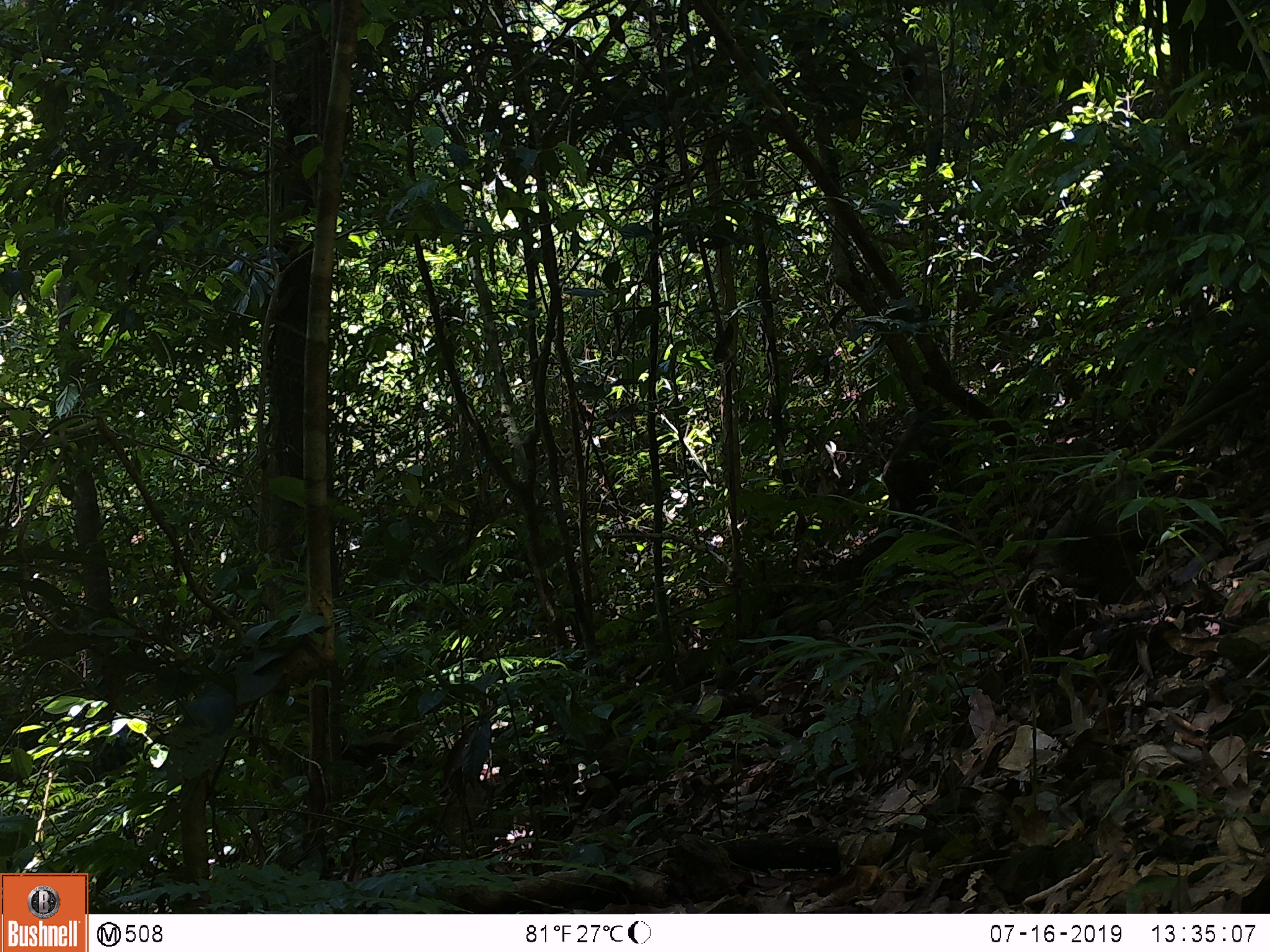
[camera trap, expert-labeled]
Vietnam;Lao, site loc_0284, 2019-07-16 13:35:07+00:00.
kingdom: Animalia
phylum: Chordata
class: Mammalia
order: Primates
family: Cercopithecidae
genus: Macaca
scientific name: Macaca arctoides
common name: stump-tailed macaque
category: stump tailed macaque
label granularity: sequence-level